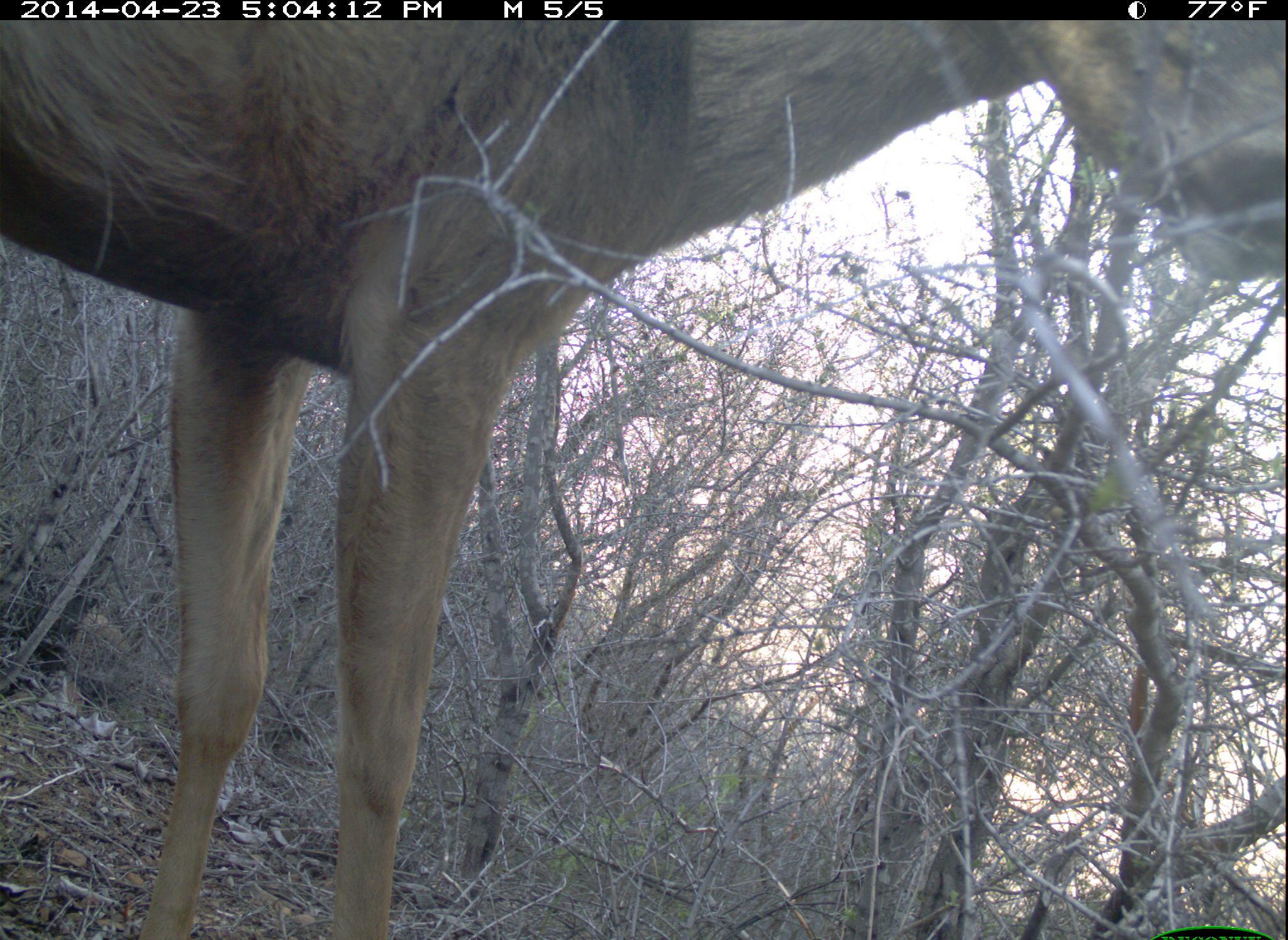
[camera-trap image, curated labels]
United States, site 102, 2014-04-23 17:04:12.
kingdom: Animalia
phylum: Chordata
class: Mammalia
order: Artiodactyla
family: Cervidae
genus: Odocoileus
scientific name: Odocoileus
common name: deer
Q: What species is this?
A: Deer (Odocoileus).